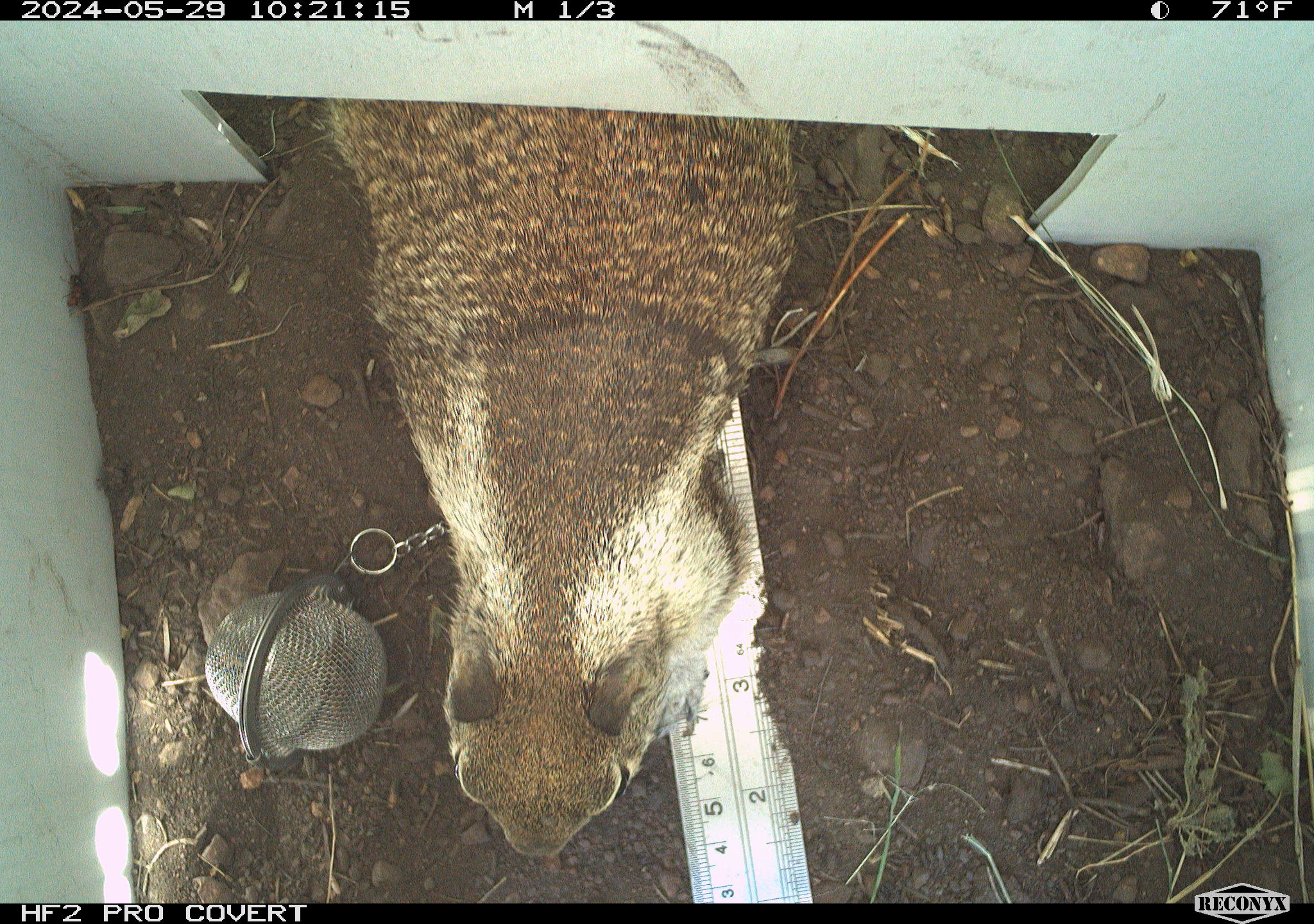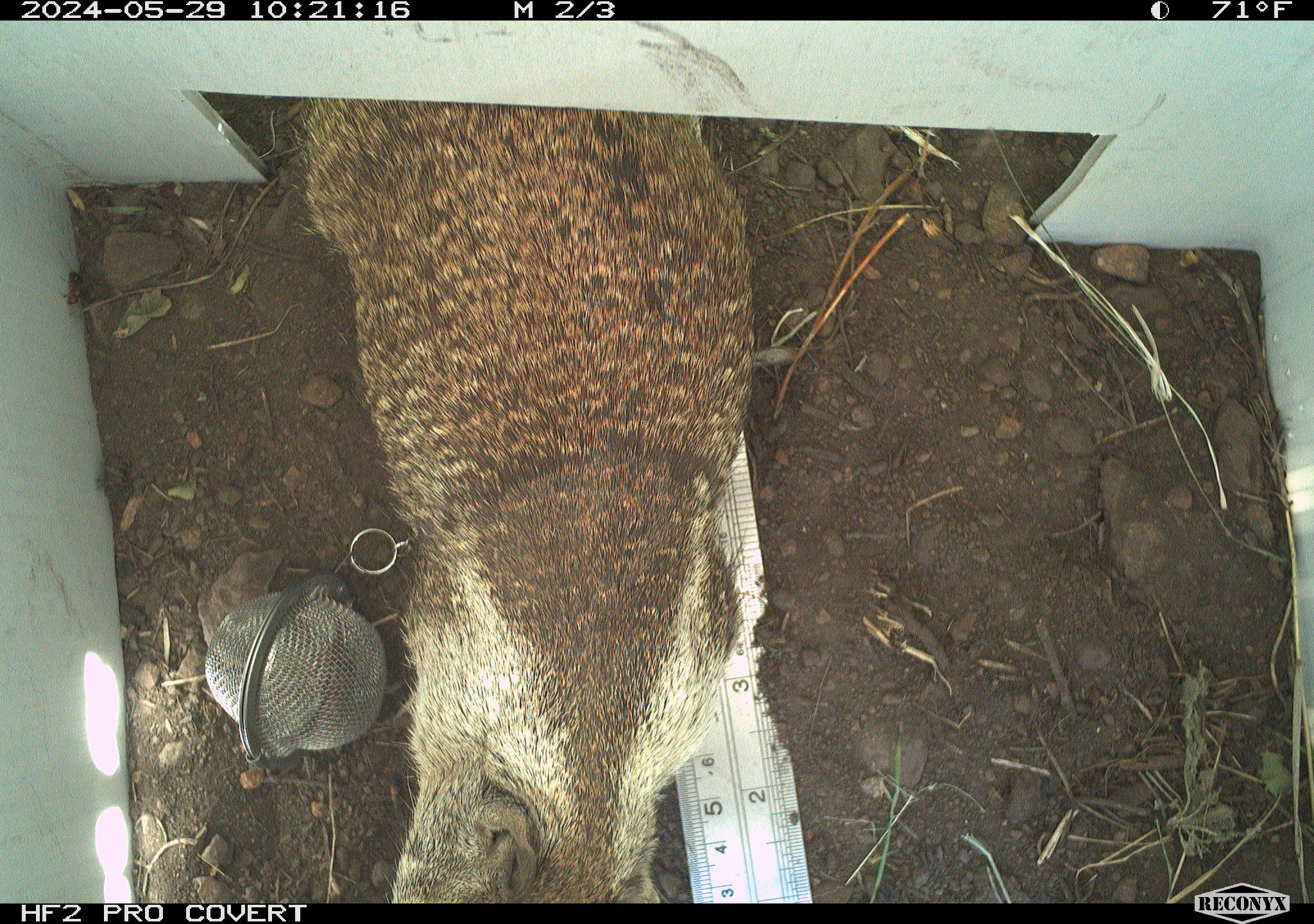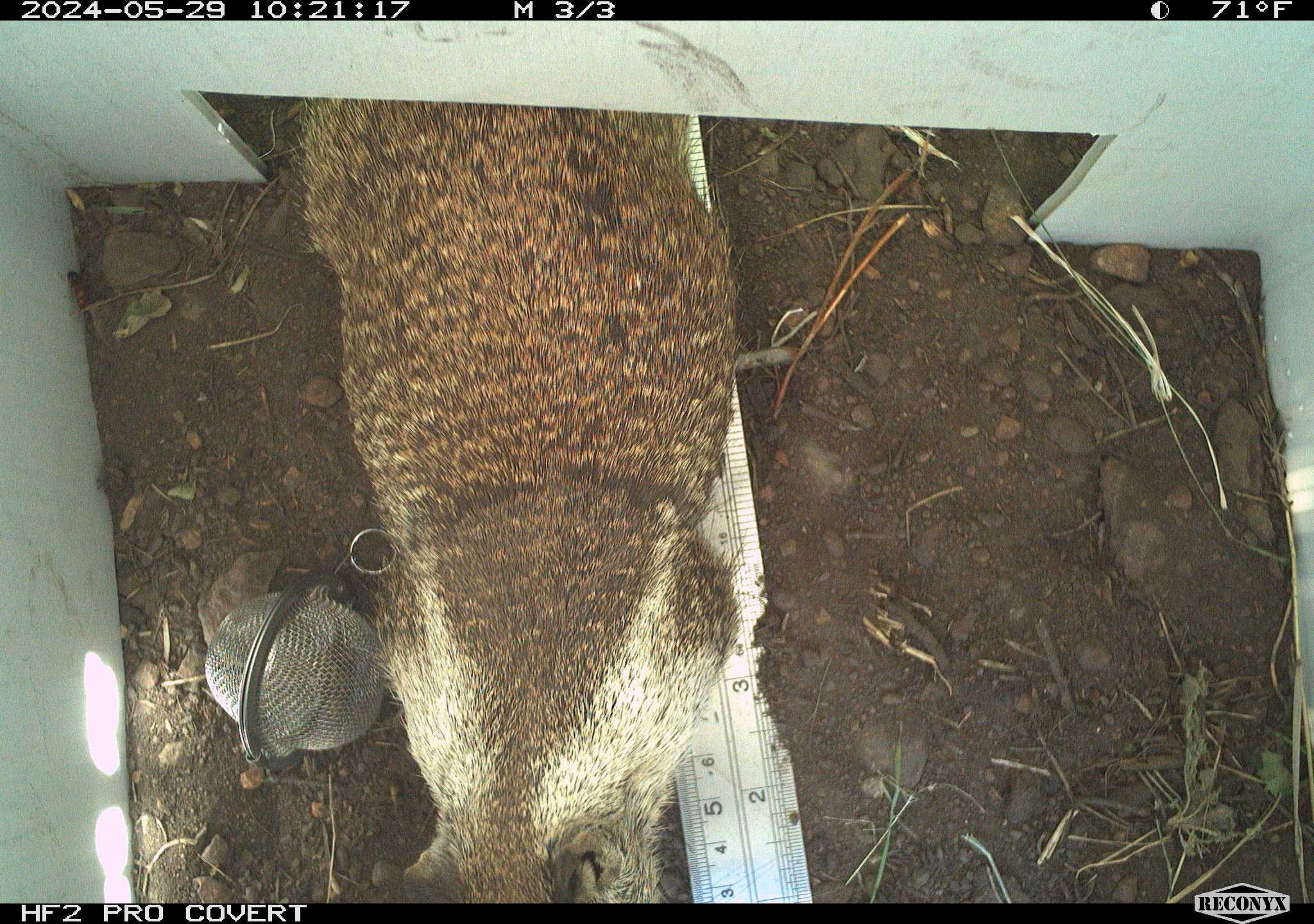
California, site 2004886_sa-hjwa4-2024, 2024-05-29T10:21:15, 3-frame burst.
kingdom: Animalia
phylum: Chordata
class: Mammalia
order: Rodentia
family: Sciuridae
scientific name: Sciuridae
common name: squirrels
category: sciuridae family